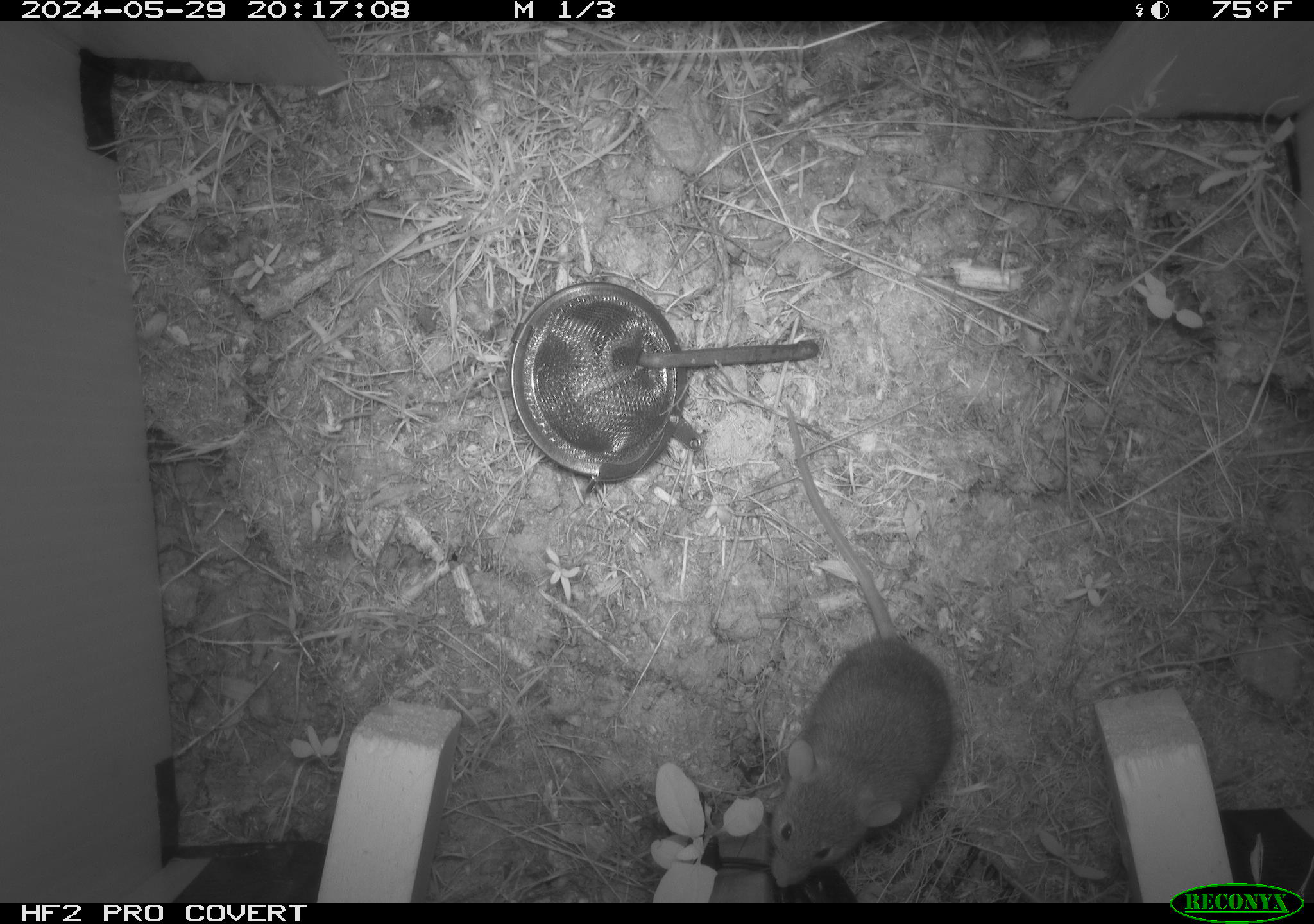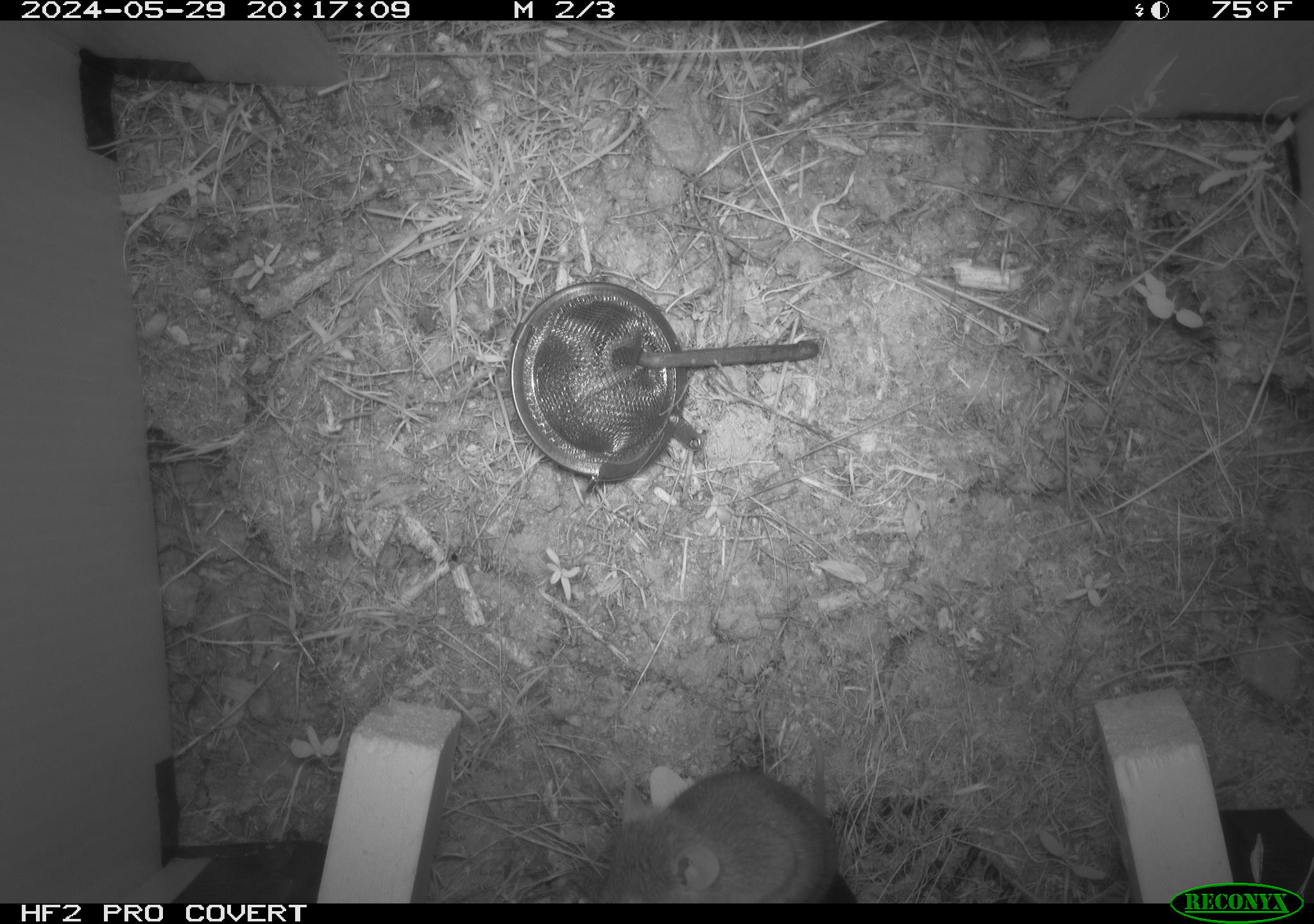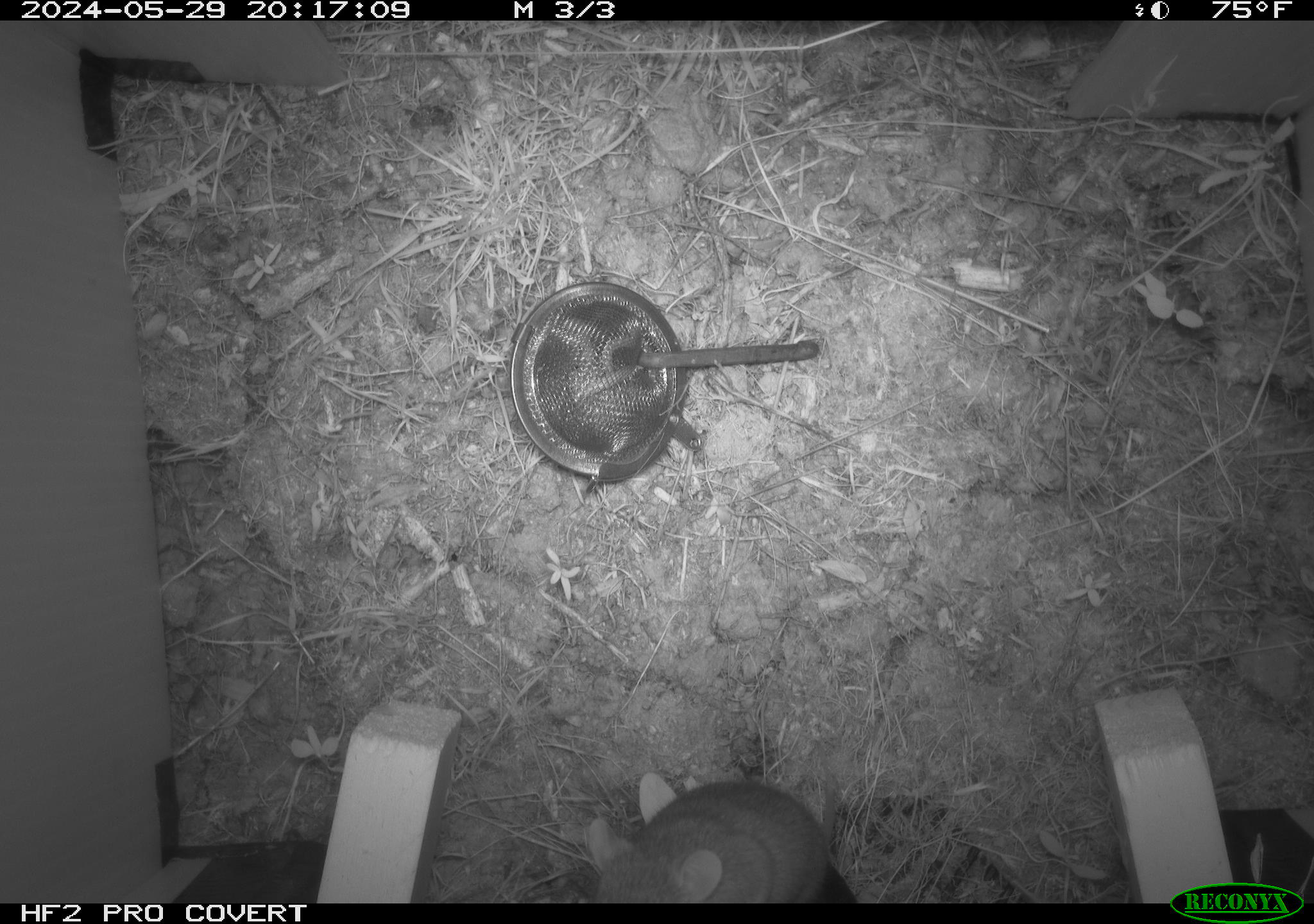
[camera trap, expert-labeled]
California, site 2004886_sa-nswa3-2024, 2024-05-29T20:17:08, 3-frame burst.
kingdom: Animalia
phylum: Chordata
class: Mammalia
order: Rodentia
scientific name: Rodentia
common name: rodent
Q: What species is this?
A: Rodent (Rodentia).